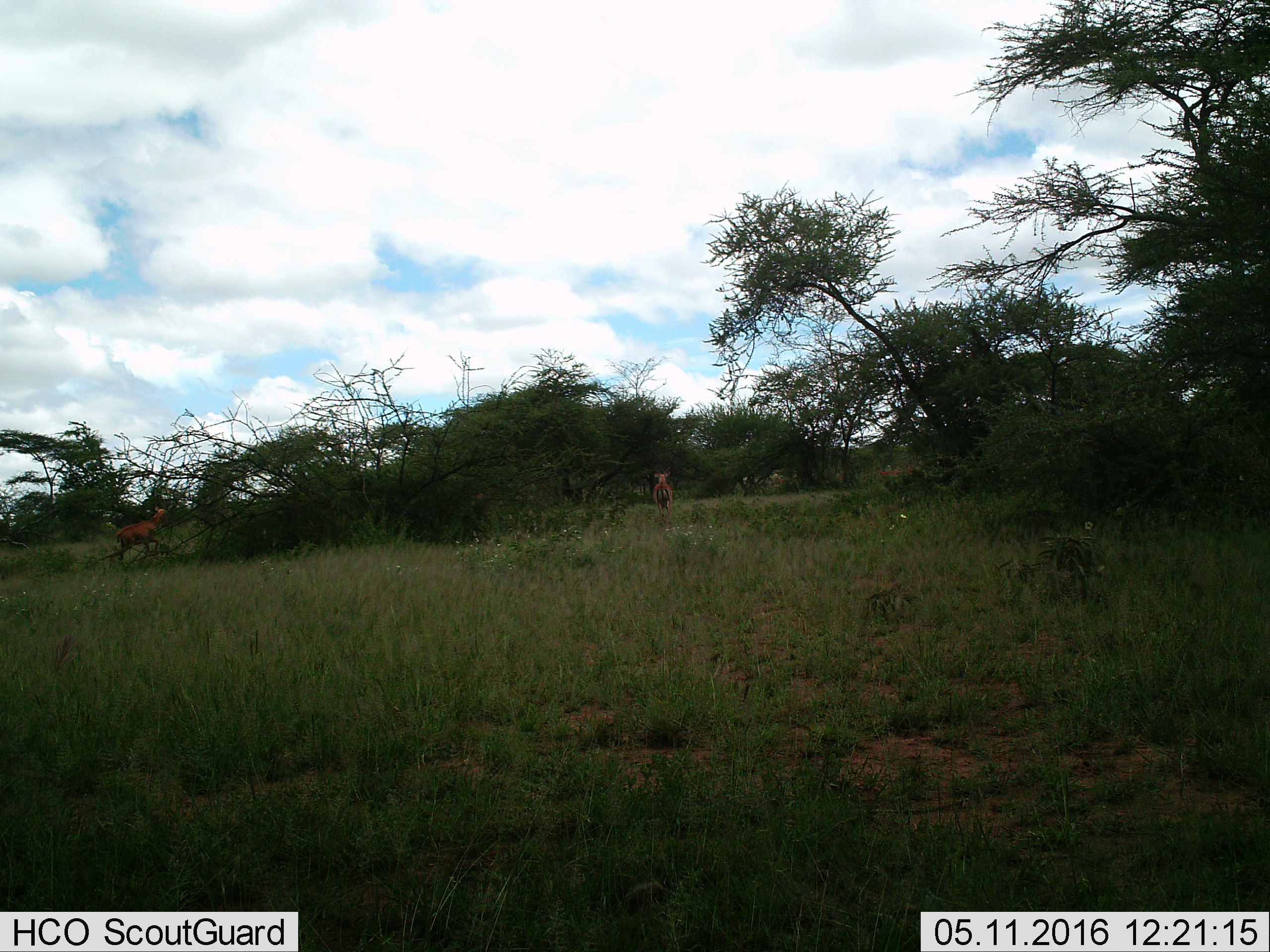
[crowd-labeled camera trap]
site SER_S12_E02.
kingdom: Animalia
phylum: Chordata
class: Mammalia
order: Artiodactyla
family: Bovidae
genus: Aepyceros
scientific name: Aepyceros melampus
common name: impala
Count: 4.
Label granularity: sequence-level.